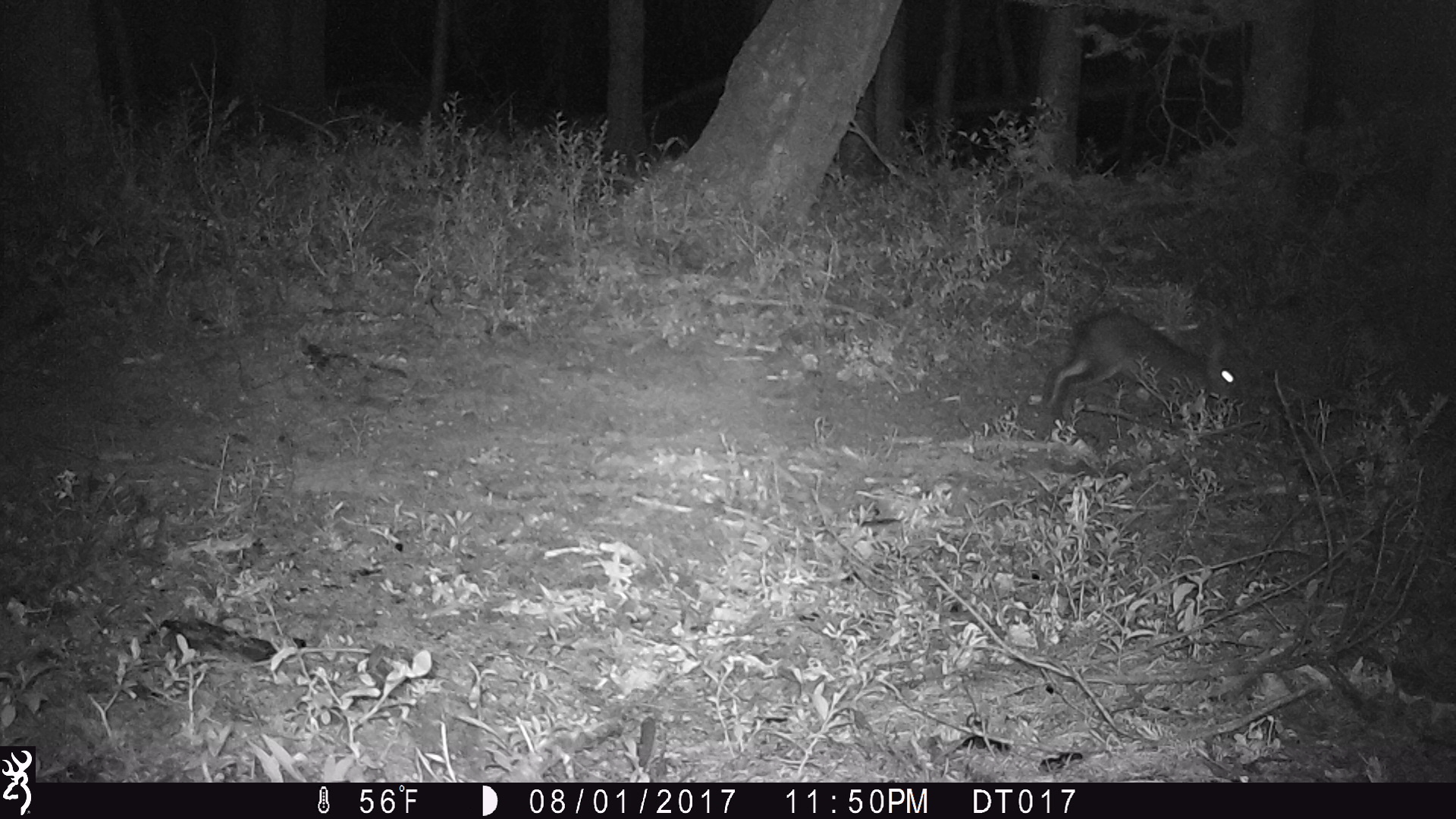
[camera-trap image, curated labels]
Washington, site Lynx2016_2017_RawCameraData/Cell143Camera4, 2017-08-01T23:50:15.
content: unidentified animal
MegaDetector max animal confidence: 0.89